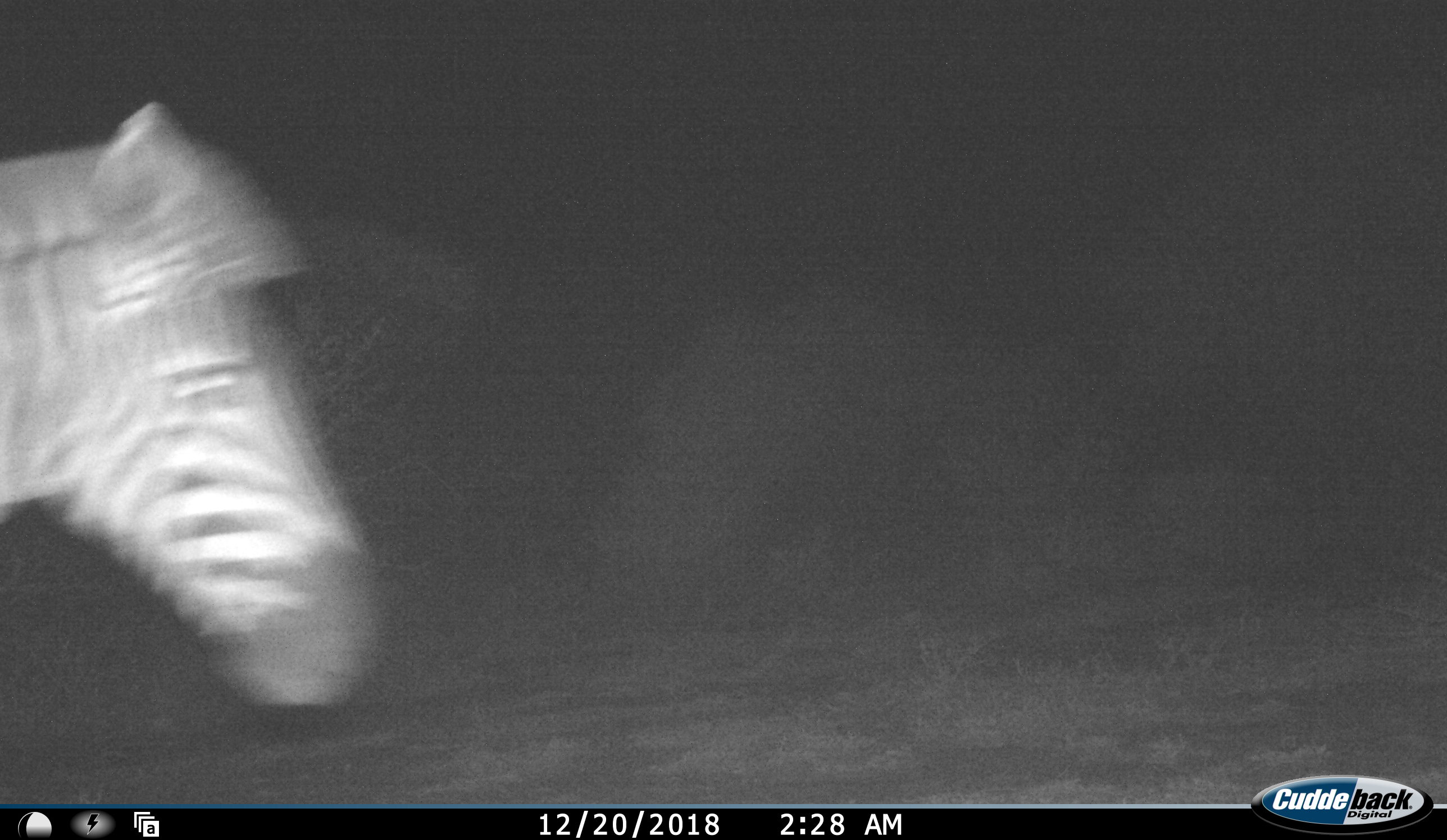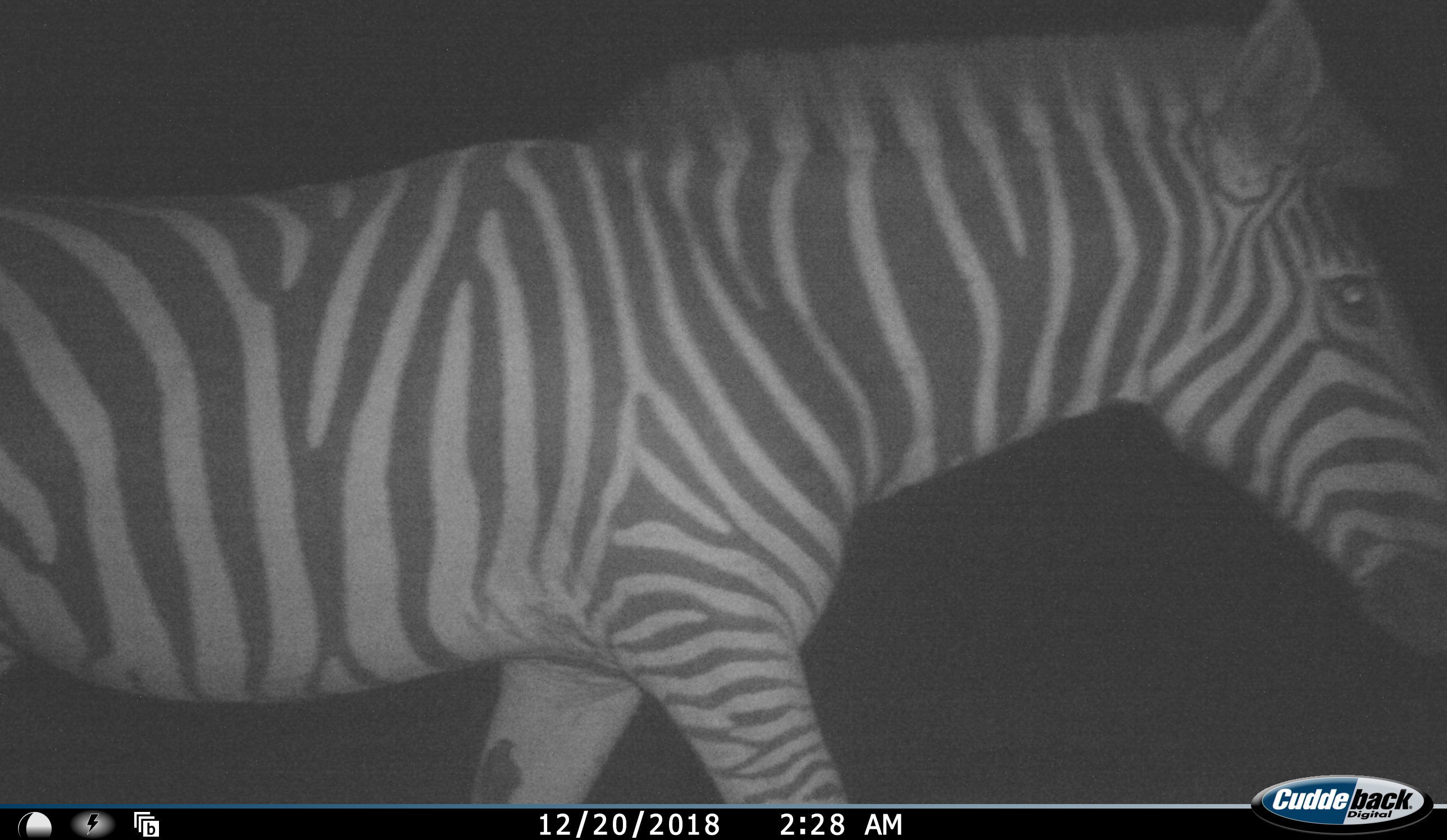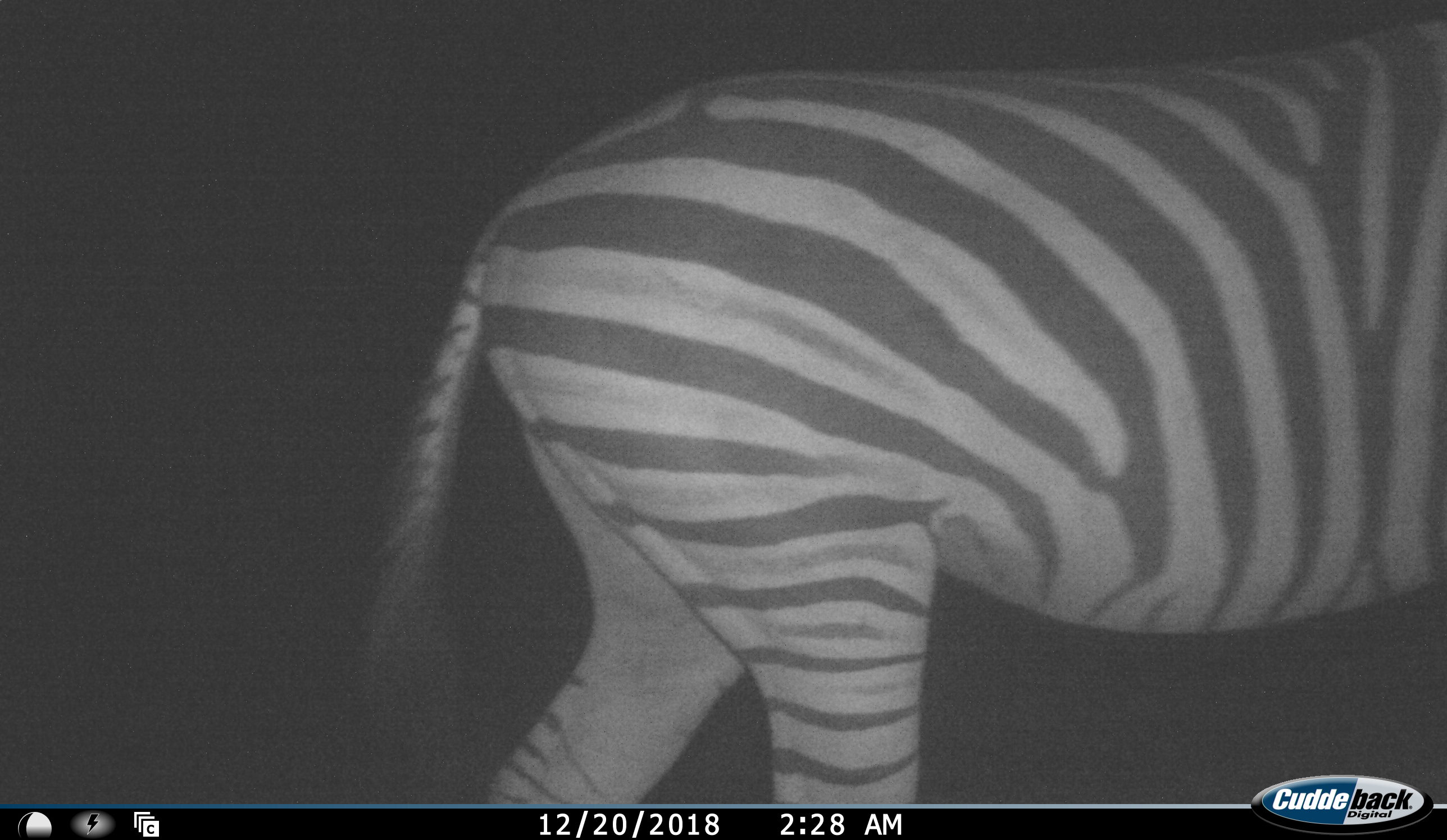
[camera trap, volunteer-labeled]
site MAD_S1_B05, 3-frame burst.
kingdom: Animalia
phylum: Chordata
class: Mammalia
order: Perissodactyla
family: Equidae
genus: Equus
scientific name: Equus quagga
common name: plains zebra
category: zebraplains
Zebraplains (plains zebra) (Equus quagga), count 1. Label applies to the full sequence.